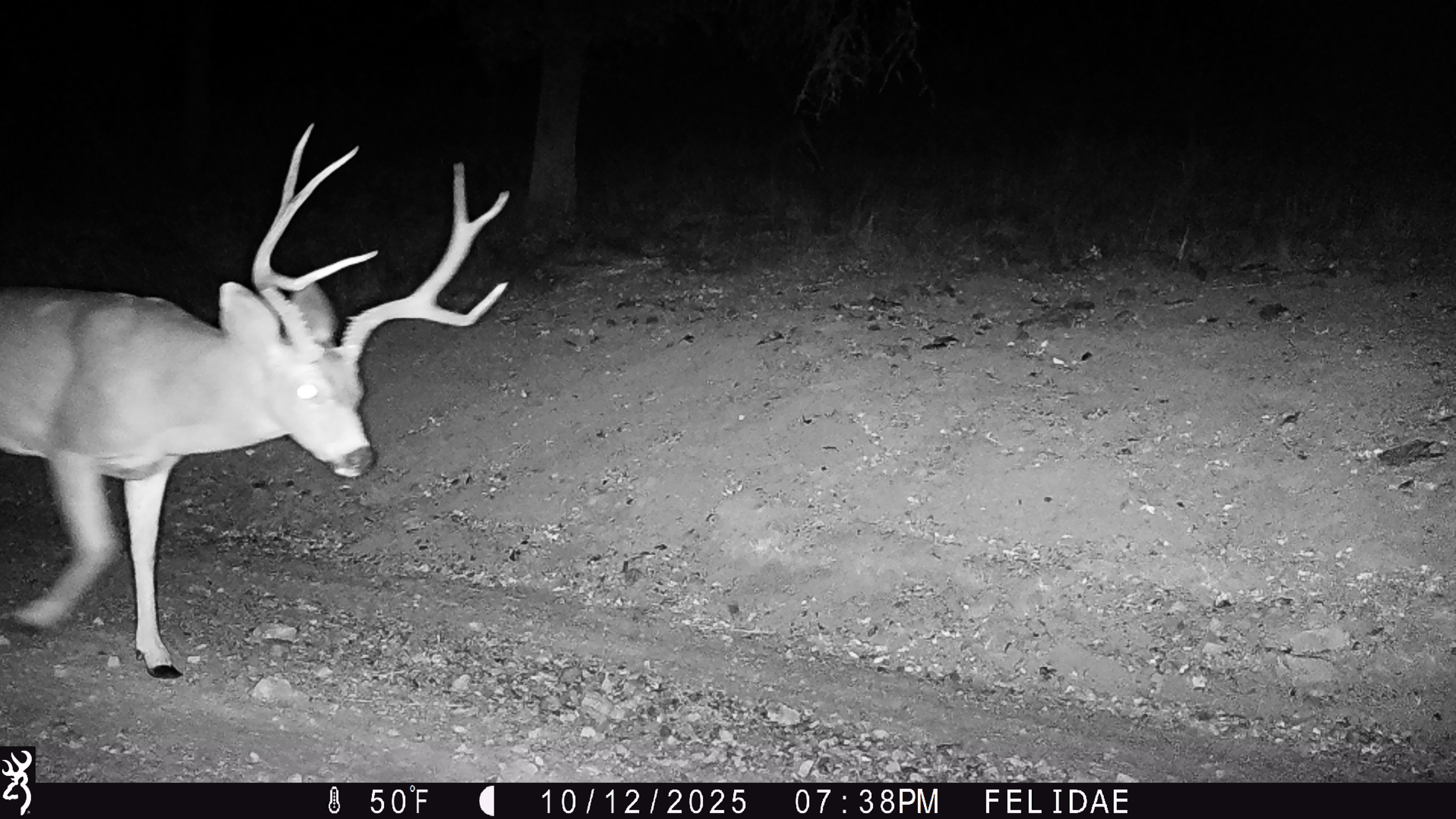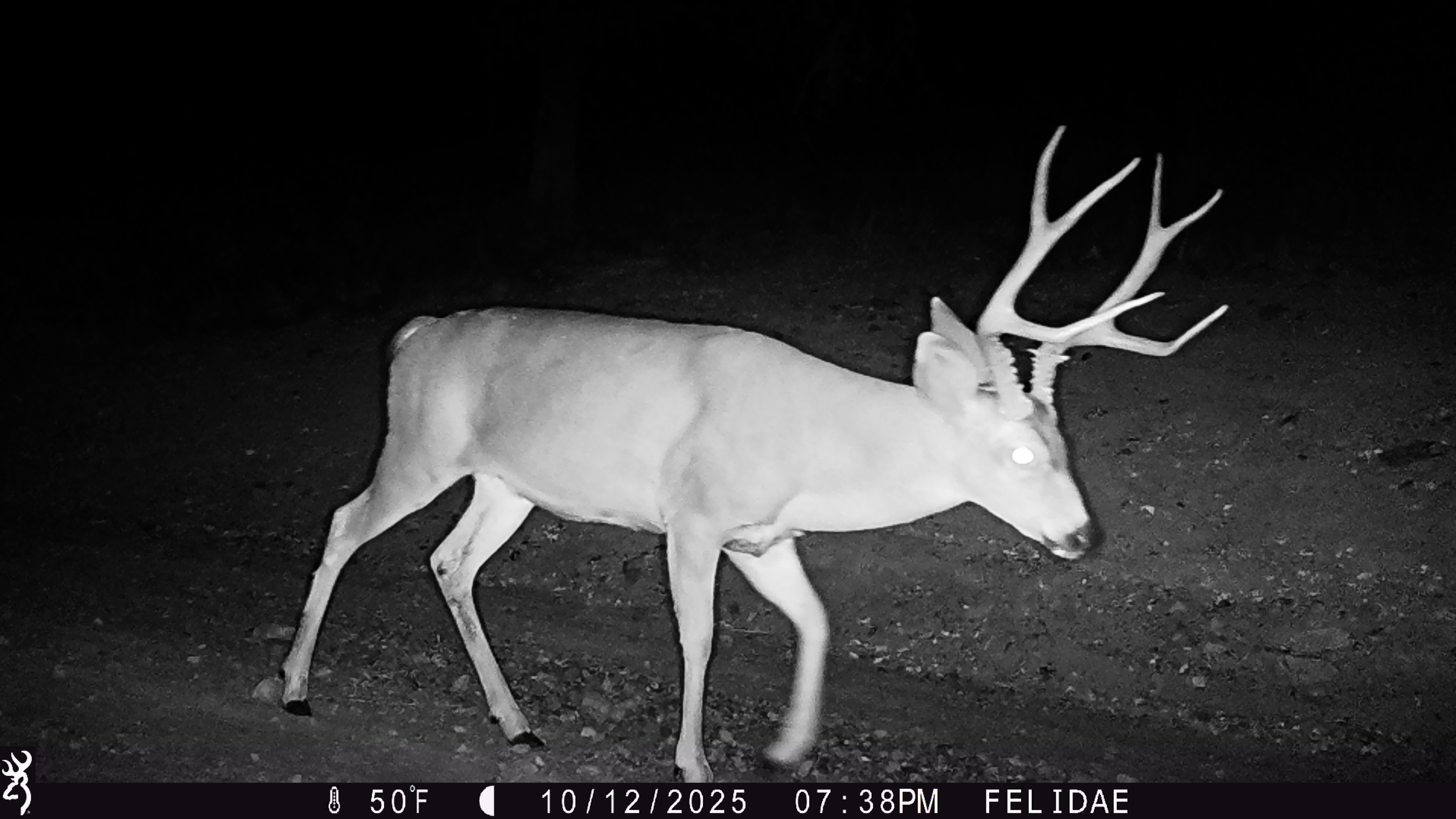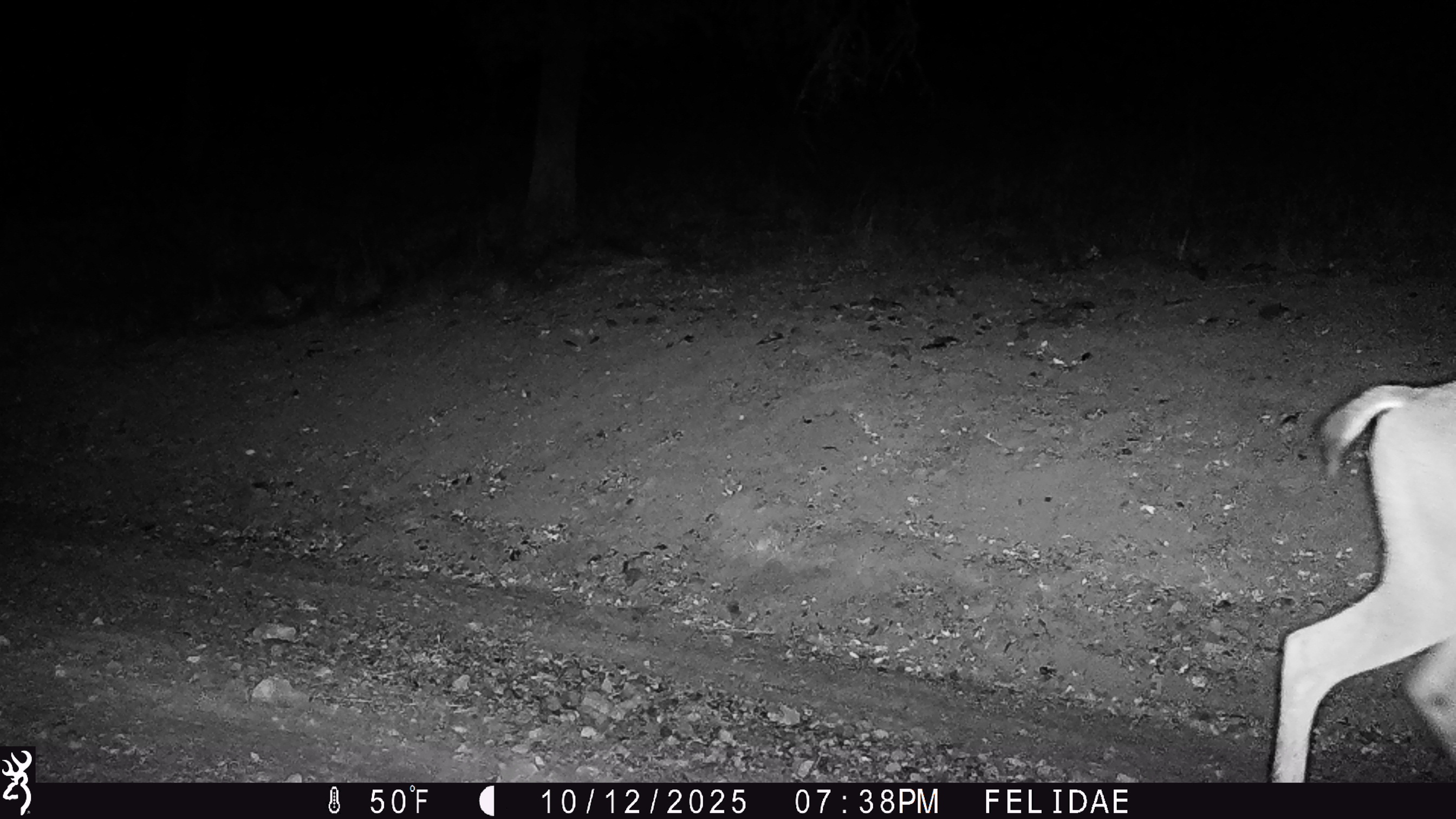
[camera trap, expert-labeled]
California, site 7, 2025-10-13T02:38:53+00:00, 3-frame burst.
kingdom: Animalia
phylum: Chordata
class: Mammalia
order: Artiodactyla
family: Cervidae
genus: Odocoileus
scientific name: Odocoileus hemionus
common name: mule deer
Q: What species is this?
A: Mule deer (Odocoileus hemionus).